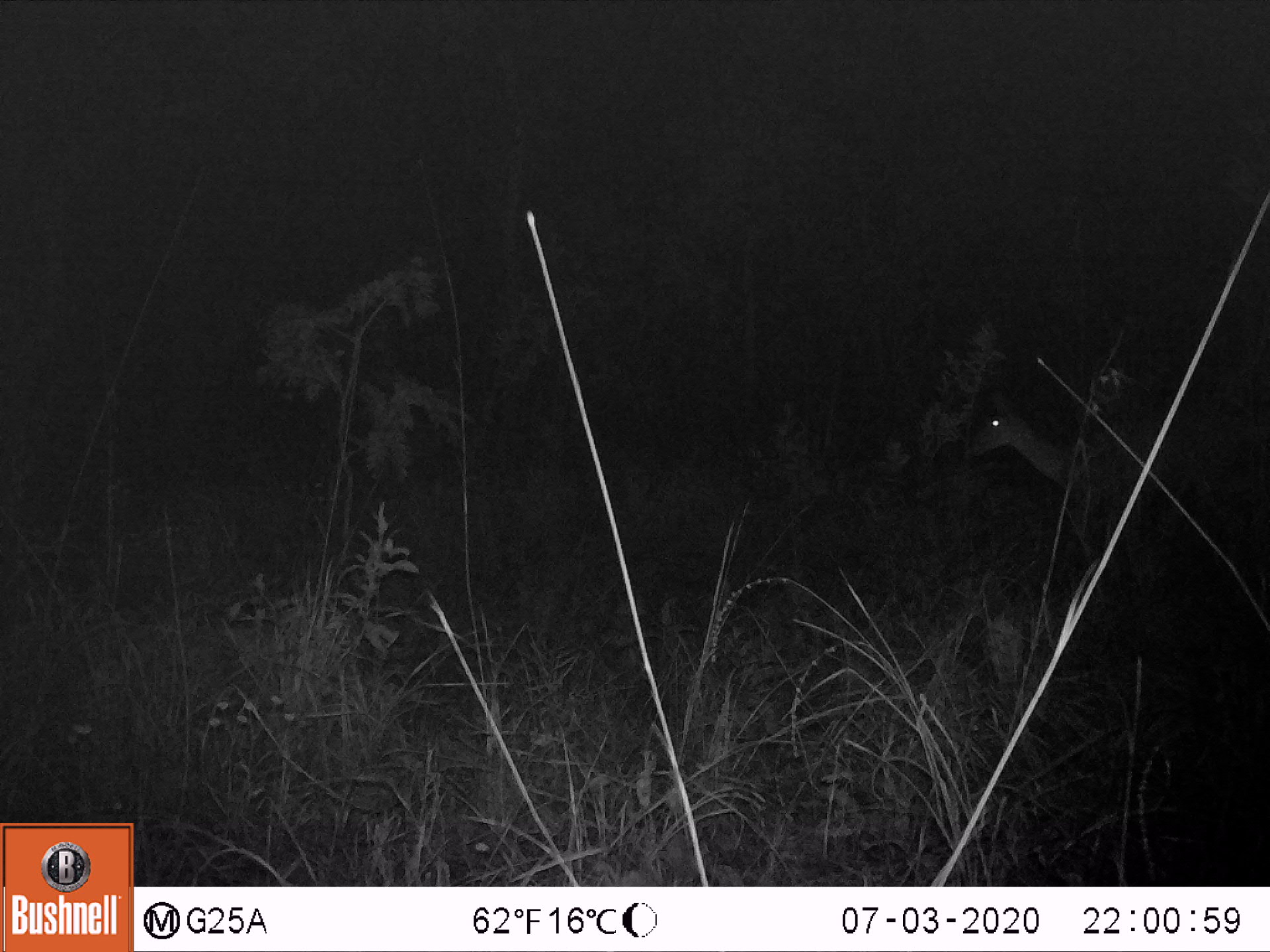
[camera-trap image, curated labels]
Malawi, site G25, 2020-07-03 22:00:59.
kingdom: Animalia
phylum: Chordata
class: Mammalia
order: Artiodactyla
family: Bovidae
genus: Redunca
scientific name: Redunca arundinum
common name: southern reedbuck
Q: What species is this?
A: Southern reedbuck (Redunca arundinum).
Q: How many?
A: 1.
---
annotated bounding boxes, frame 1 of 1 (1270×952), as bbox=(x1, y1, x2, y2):
southern reedbuck: bbox=(960, 381, 1097, 500)